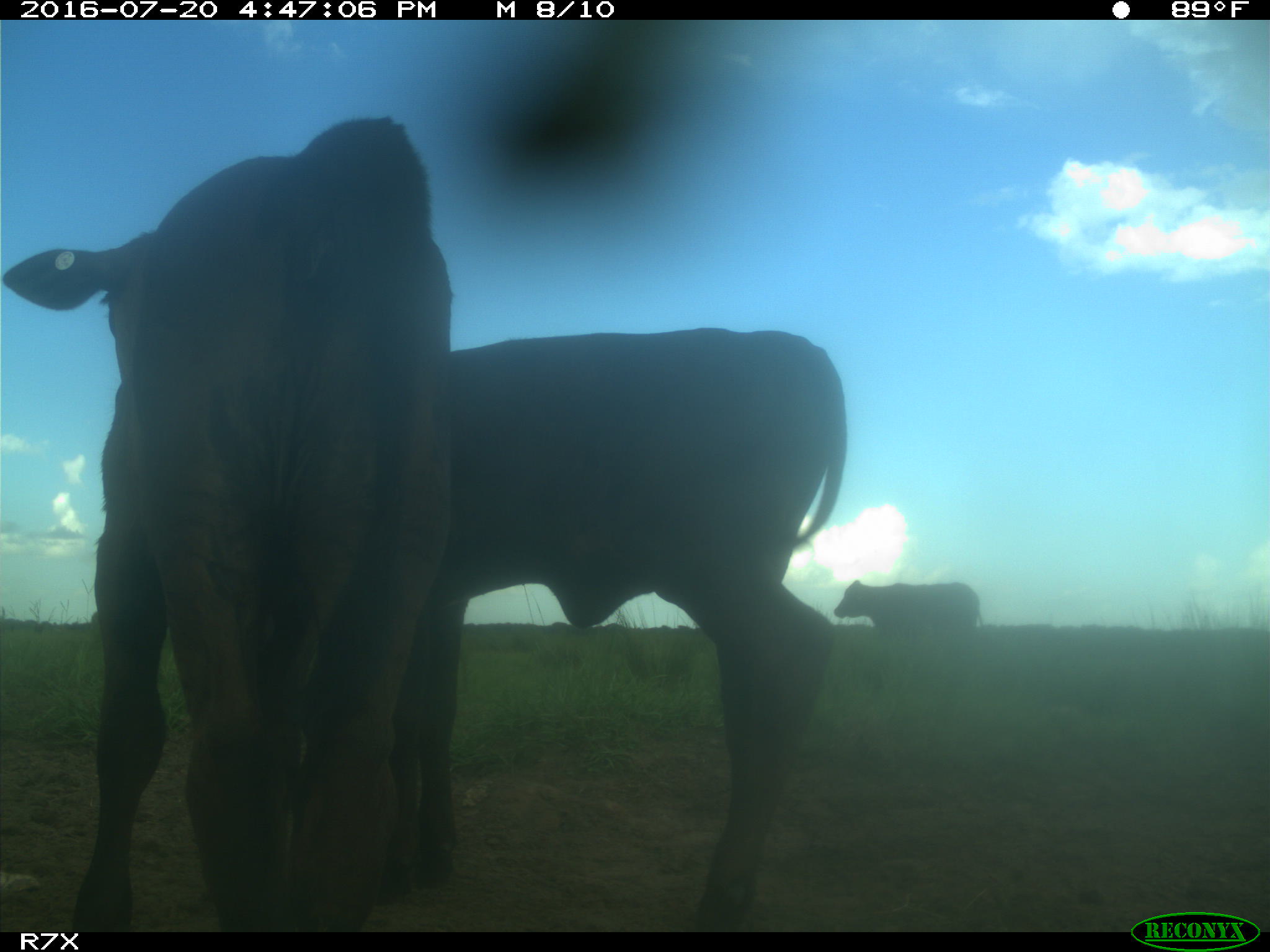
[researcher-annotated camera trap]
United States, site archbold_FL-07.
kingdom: Animalia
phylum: Chordata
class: Mammalia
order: Artiodactyla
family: Bovidae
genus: Bos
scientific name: Bos taurus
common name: domestic cow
Bos taurus (domestic cow).